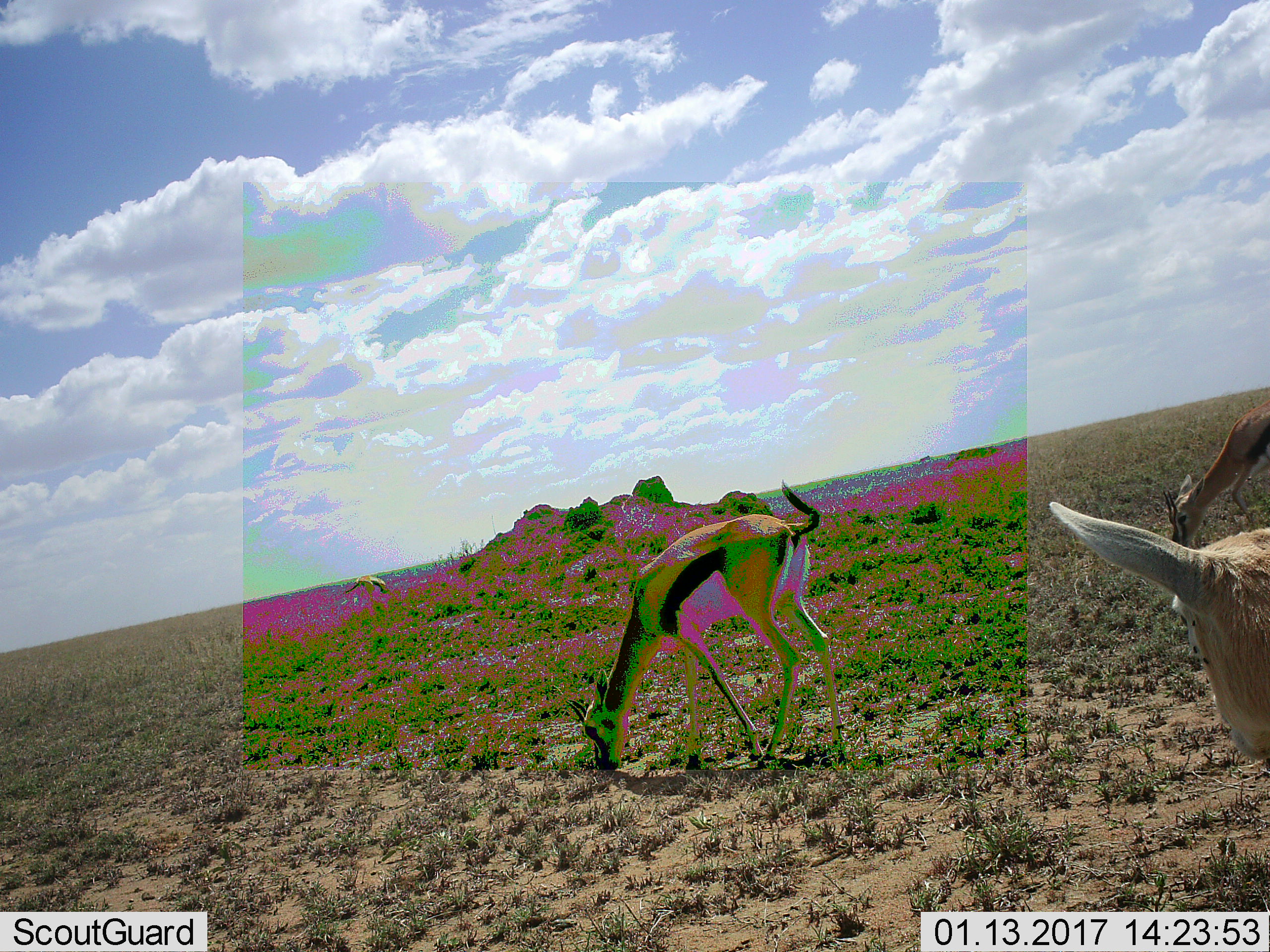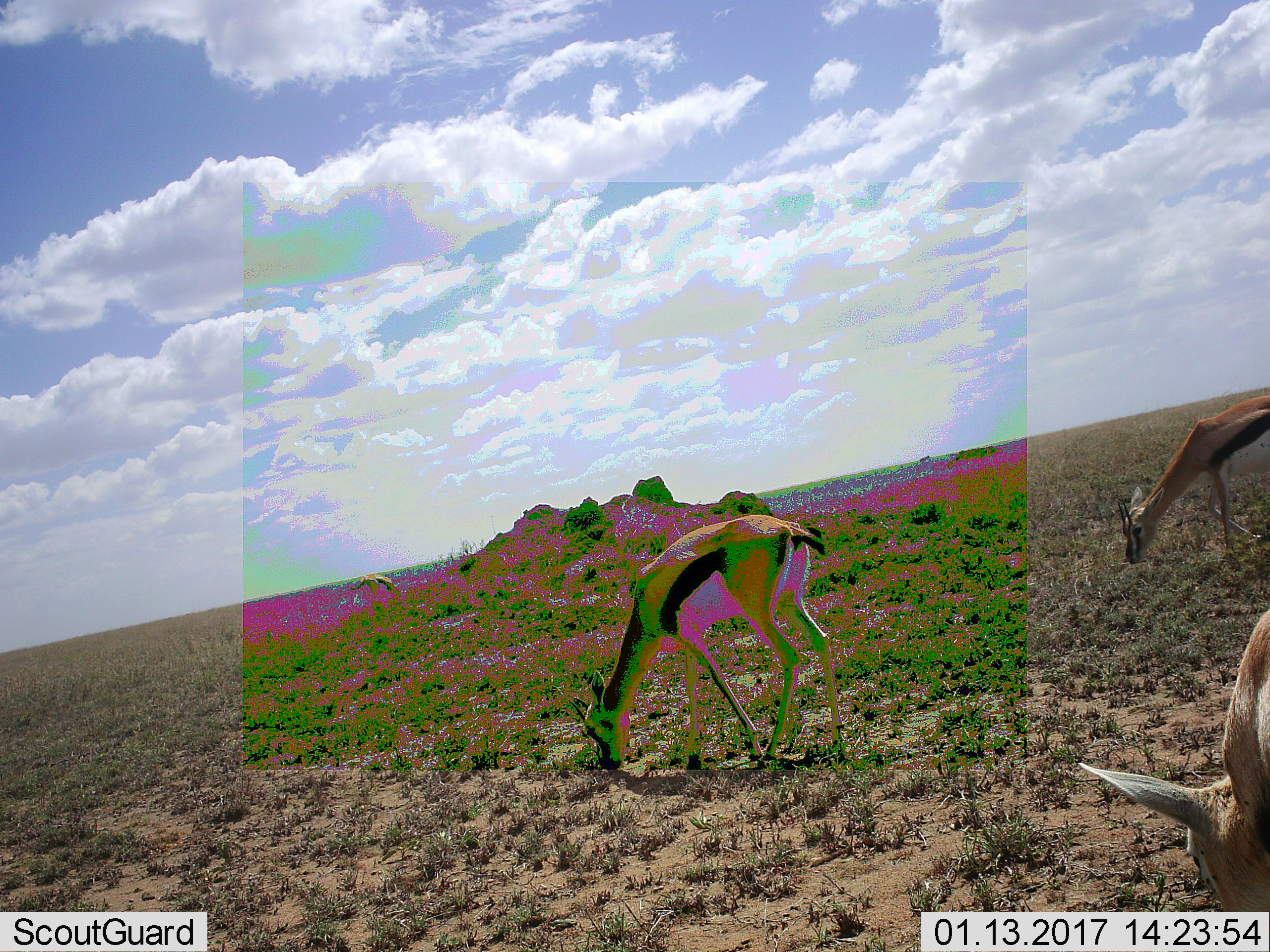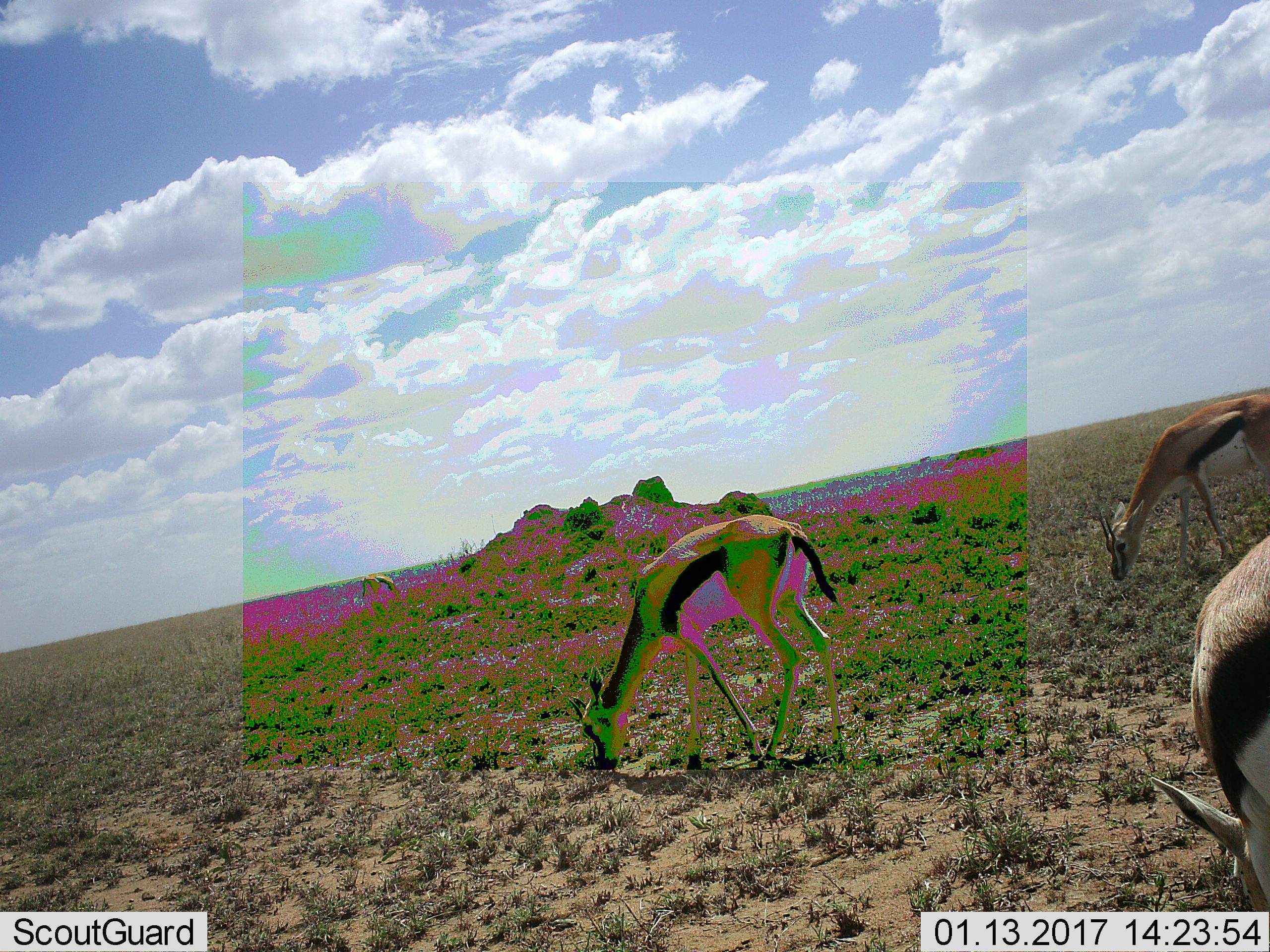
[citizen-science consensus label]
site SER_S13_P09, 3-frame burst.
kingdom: Animalia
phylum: Chordata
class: Mammalia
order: Artiodactyla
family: Bovidae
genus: Eudorcas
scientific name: Eudorcas thomsonii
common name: thomson's gazelle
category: gazellethomsons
Gazellethomsons (thomson's gazelle) (Eudorcas thomsonii), count 4. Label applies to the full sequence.